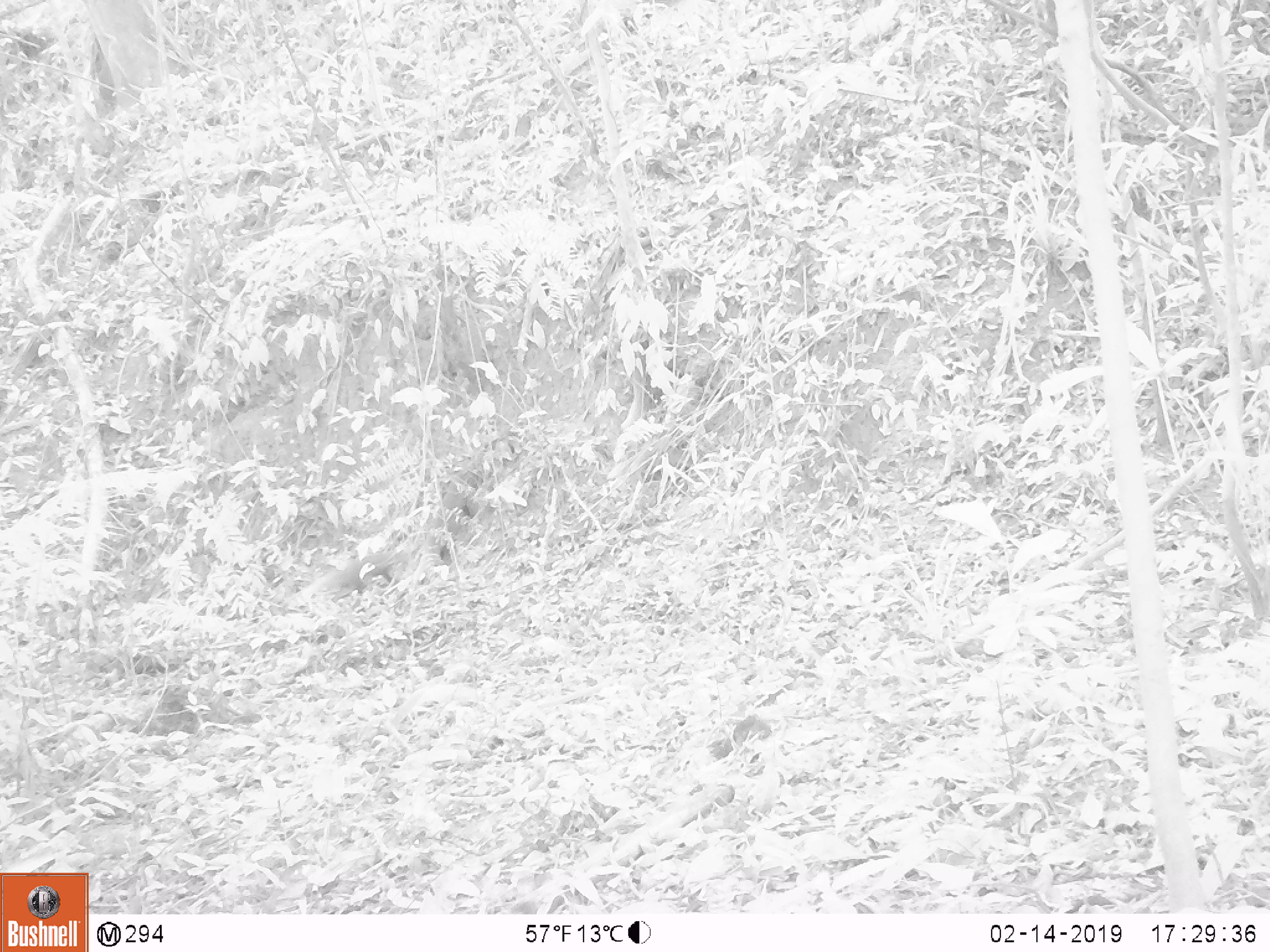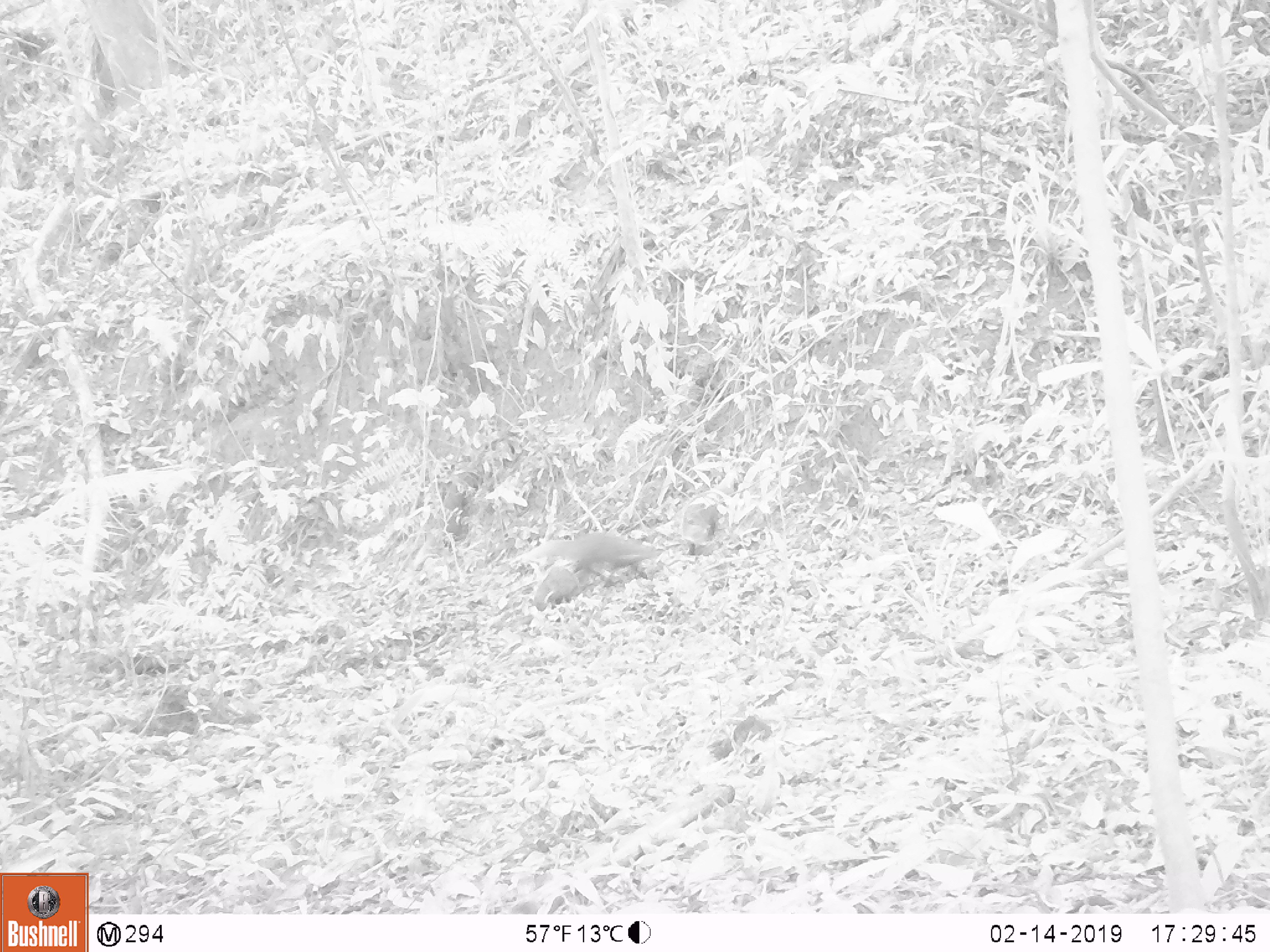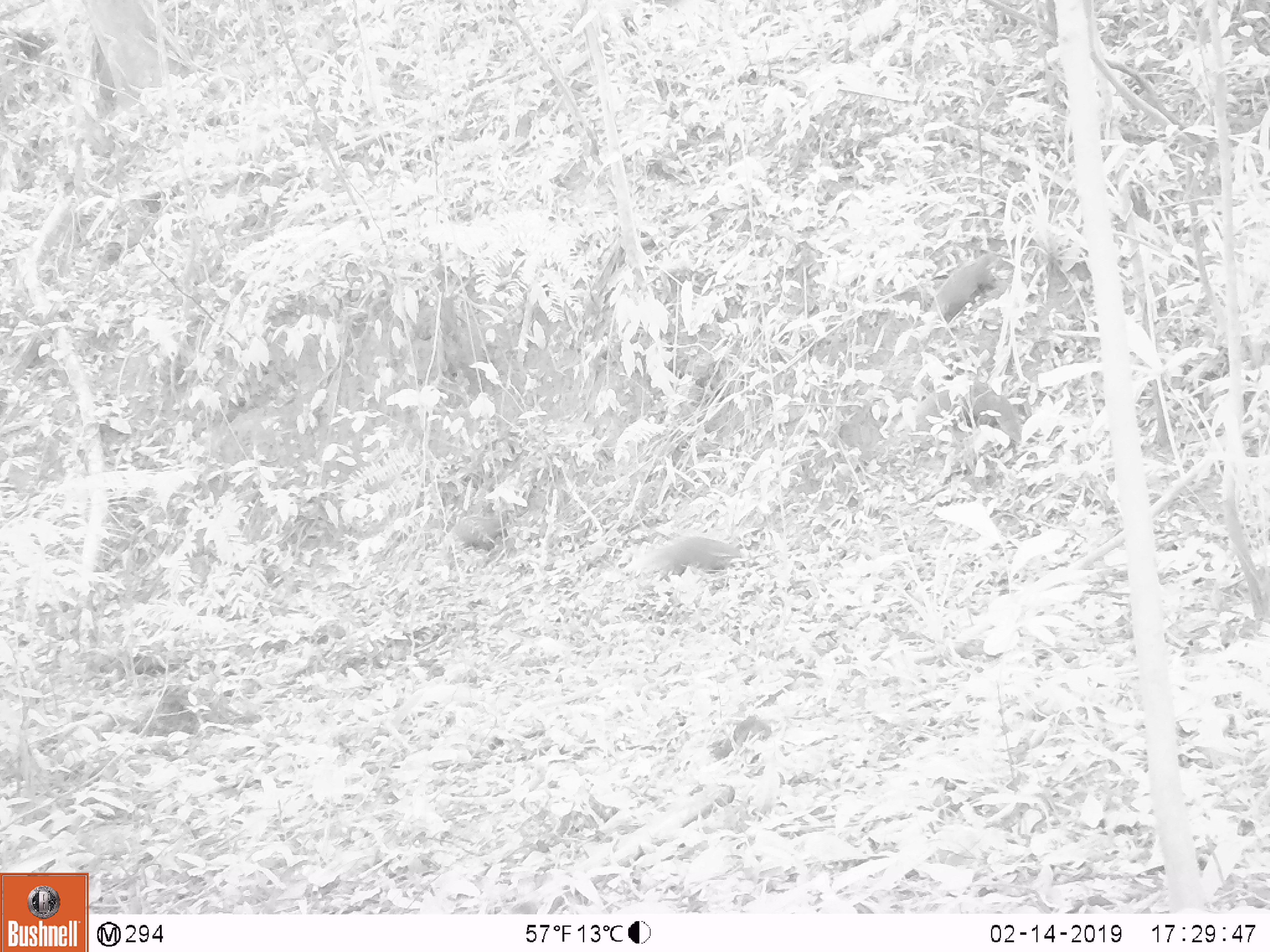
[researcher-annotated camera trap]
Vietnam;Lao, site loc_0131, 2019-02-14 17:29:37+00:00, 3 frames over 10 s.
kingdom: Animalia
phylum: Chordata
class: Mammalia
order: Carnivora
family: Herpestidae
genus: Urva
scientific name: Urva urva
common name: crab-eating mongoose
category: crab eating mongoose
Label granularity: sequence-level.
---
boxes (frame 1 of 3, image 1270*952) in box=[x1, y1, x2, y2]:
crab eating mongoose: box=[283, 550, 410, 607]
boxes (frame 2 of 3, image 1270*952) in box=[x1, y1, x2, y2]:
crab eating mongoose: box=[513, 530, 660, 570]; box=[533, 565, 579, 613]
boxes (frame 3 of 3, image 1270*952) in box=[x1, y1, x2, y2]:
crab eating mongoose: box=[620, 534, 743, 582]; box=[929, 249, 1005, 324]; box=[968, 378, 1022, 444]; box=[456, 515, 509, 552]